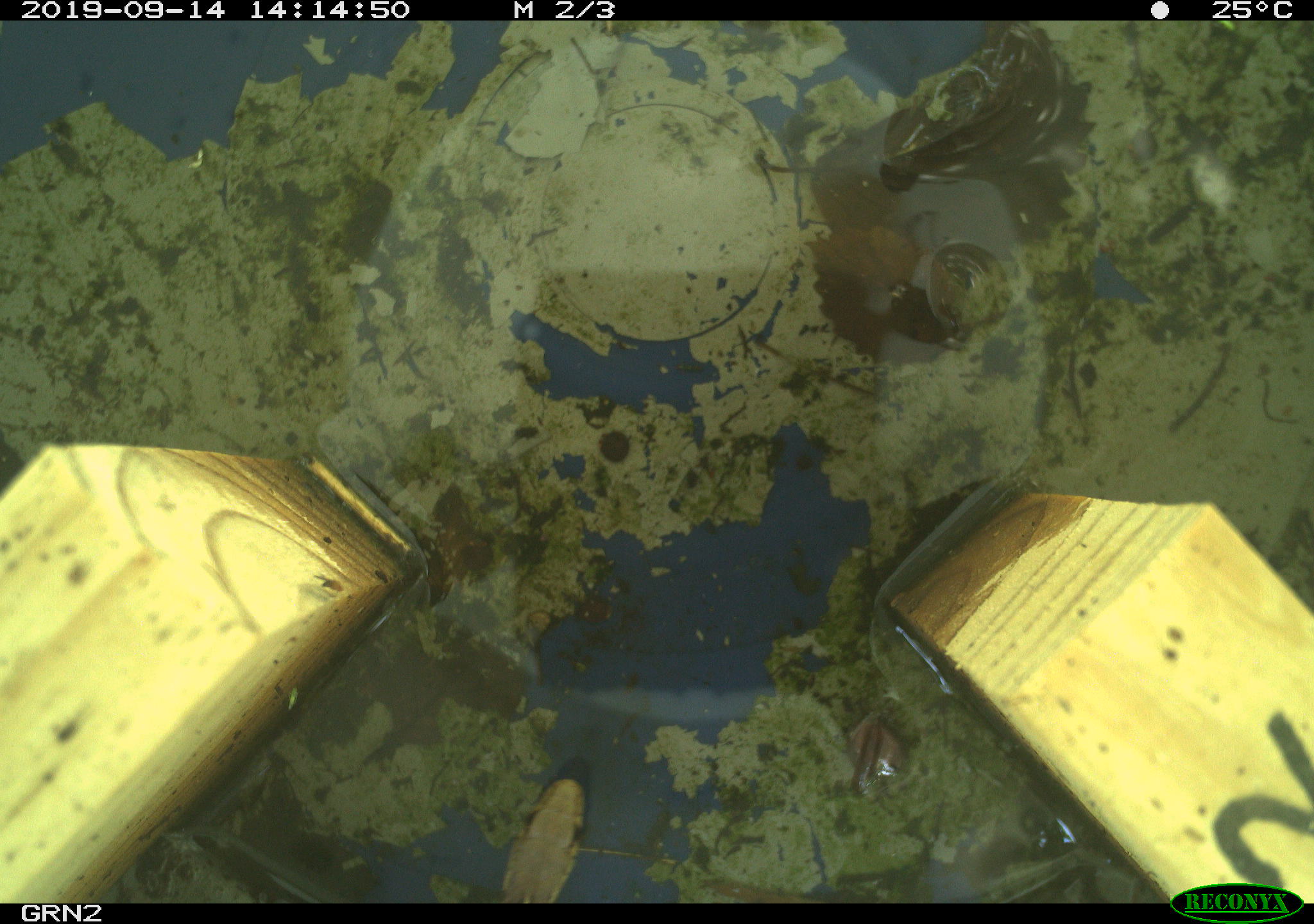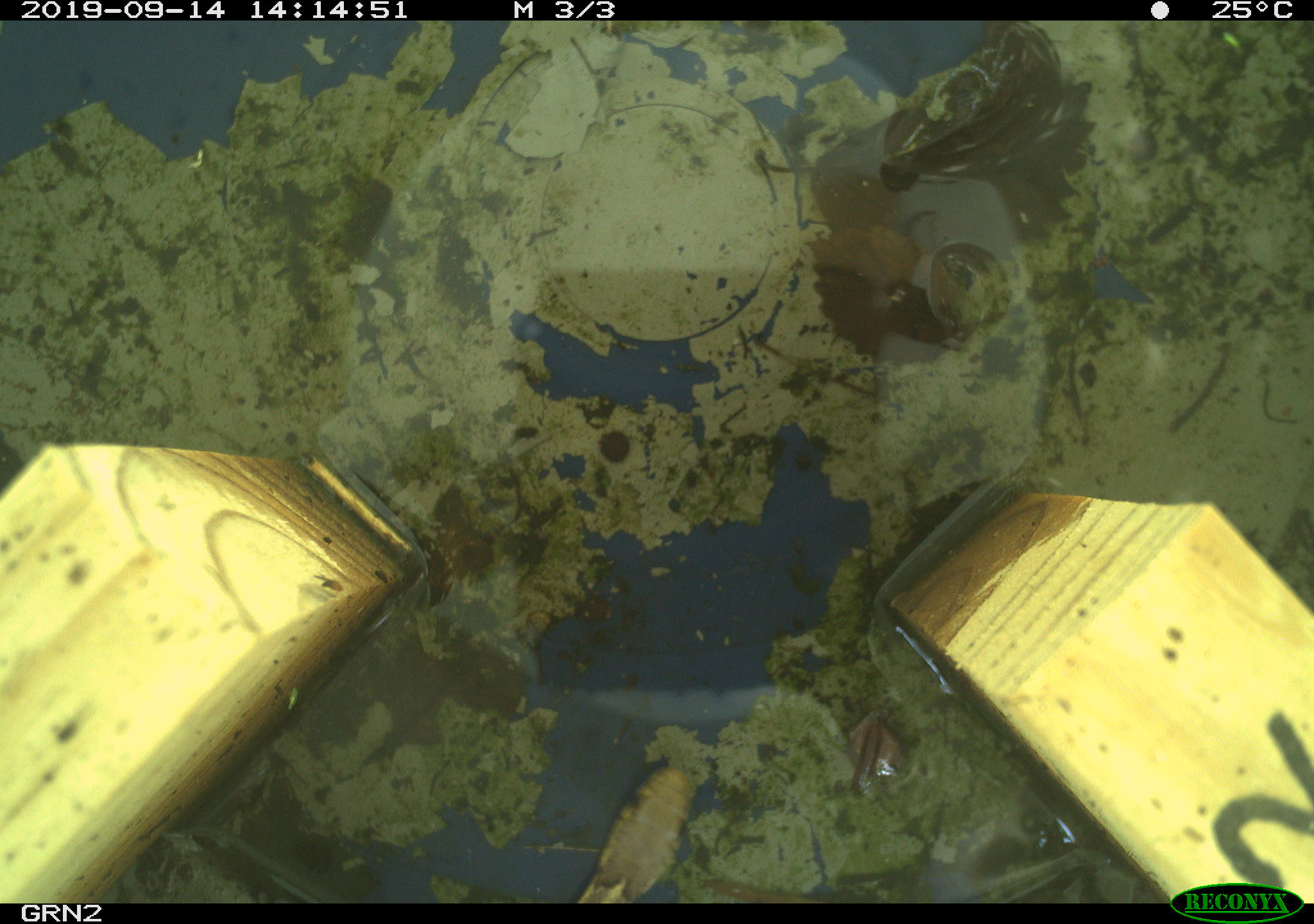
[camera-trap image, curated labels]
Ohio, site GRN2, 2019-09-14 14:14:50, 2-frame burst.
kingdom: Animalia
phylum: Chordata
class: Reptilia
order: Squamata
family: Colubridae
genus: Thamnophis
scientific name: Thamnophis sirtalis sirtalis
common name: eastern gartersnake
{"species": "eastern gartersnake (Thamnophis sirtalis sirtalis)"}